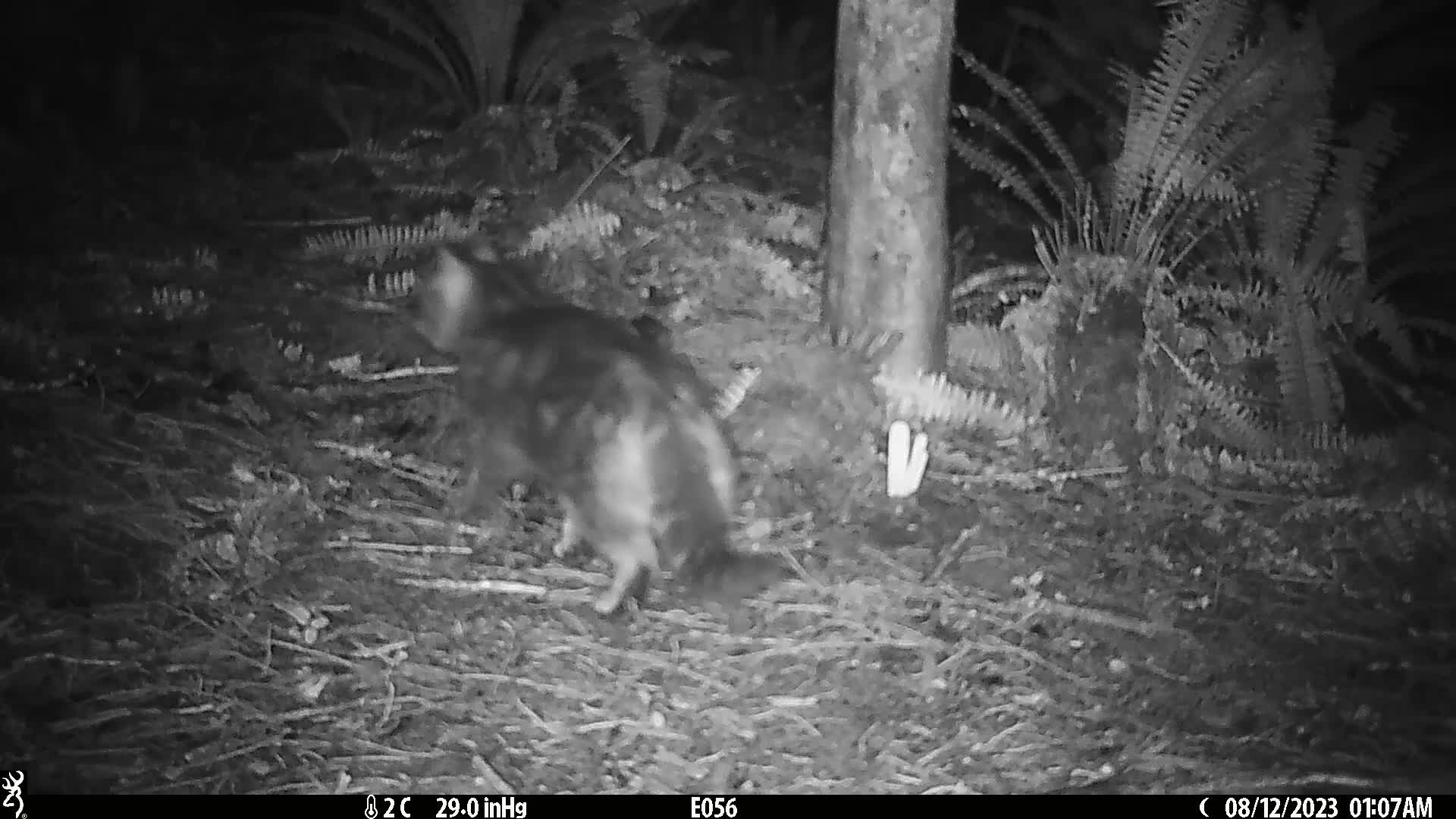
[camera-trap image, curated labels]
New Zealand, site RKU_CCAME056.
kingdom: Animalia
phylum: Chordata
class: Mammalia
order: Carnivora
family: Felidae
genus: Felis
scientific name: Felis catus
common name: domestic cat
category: cat